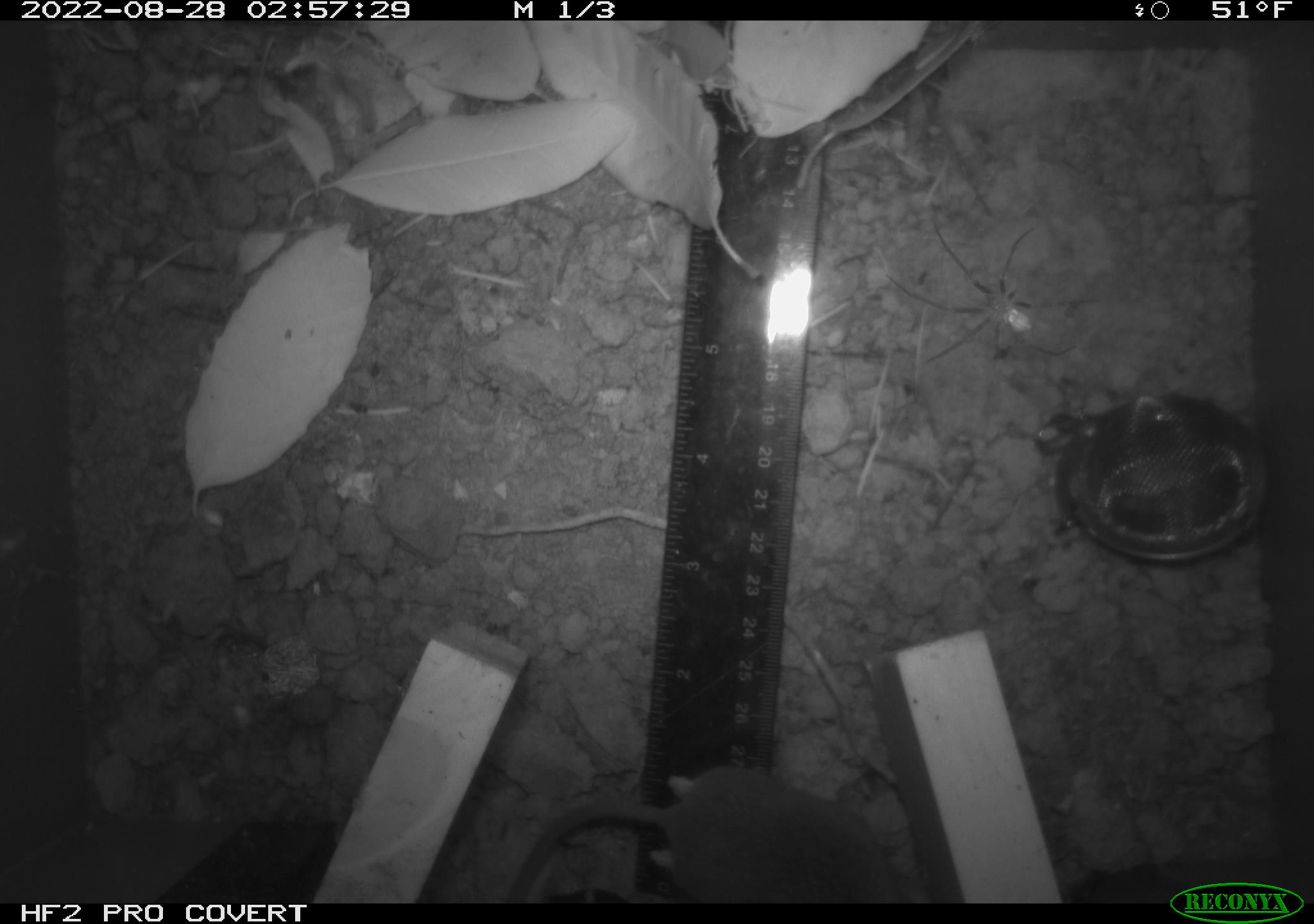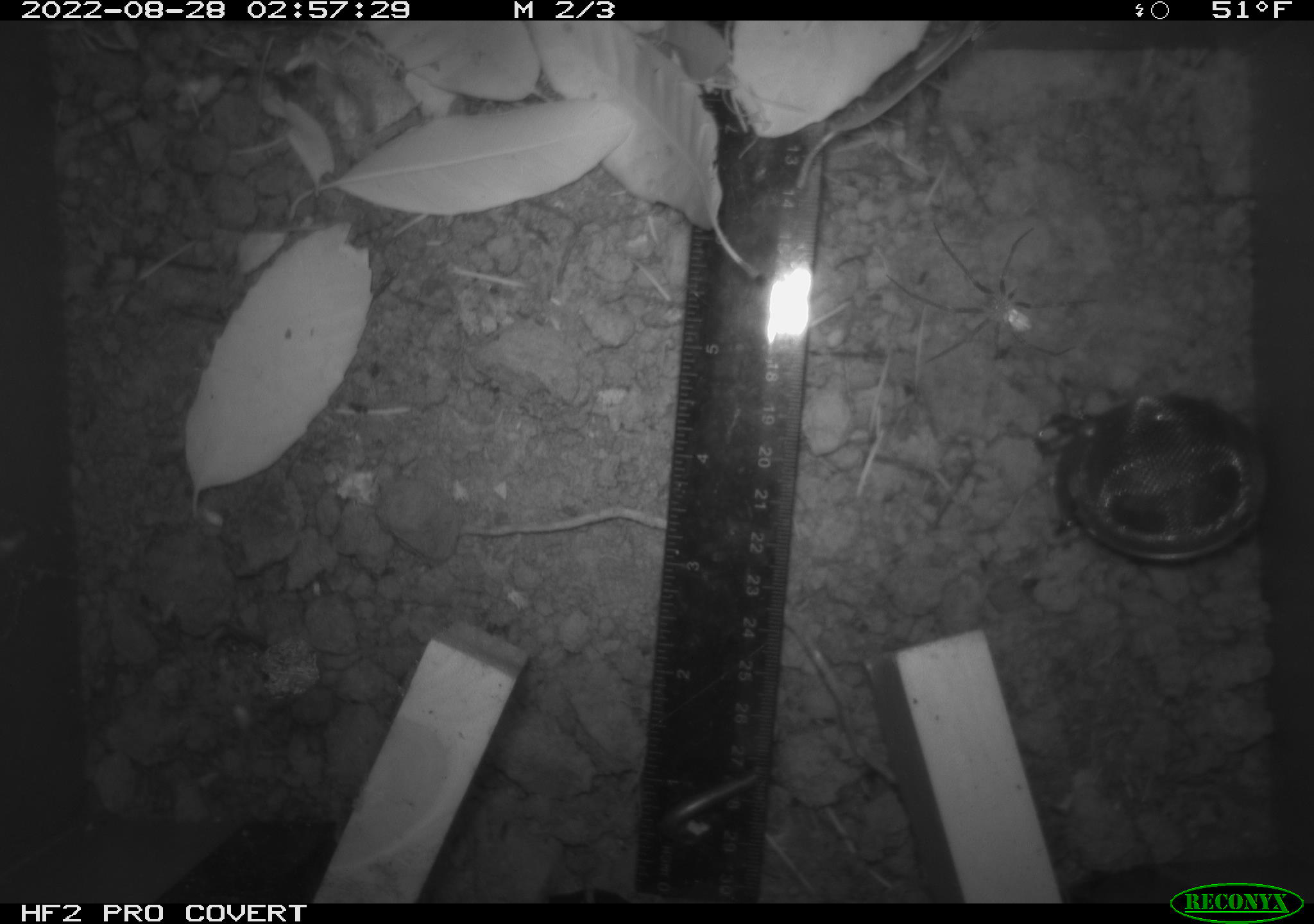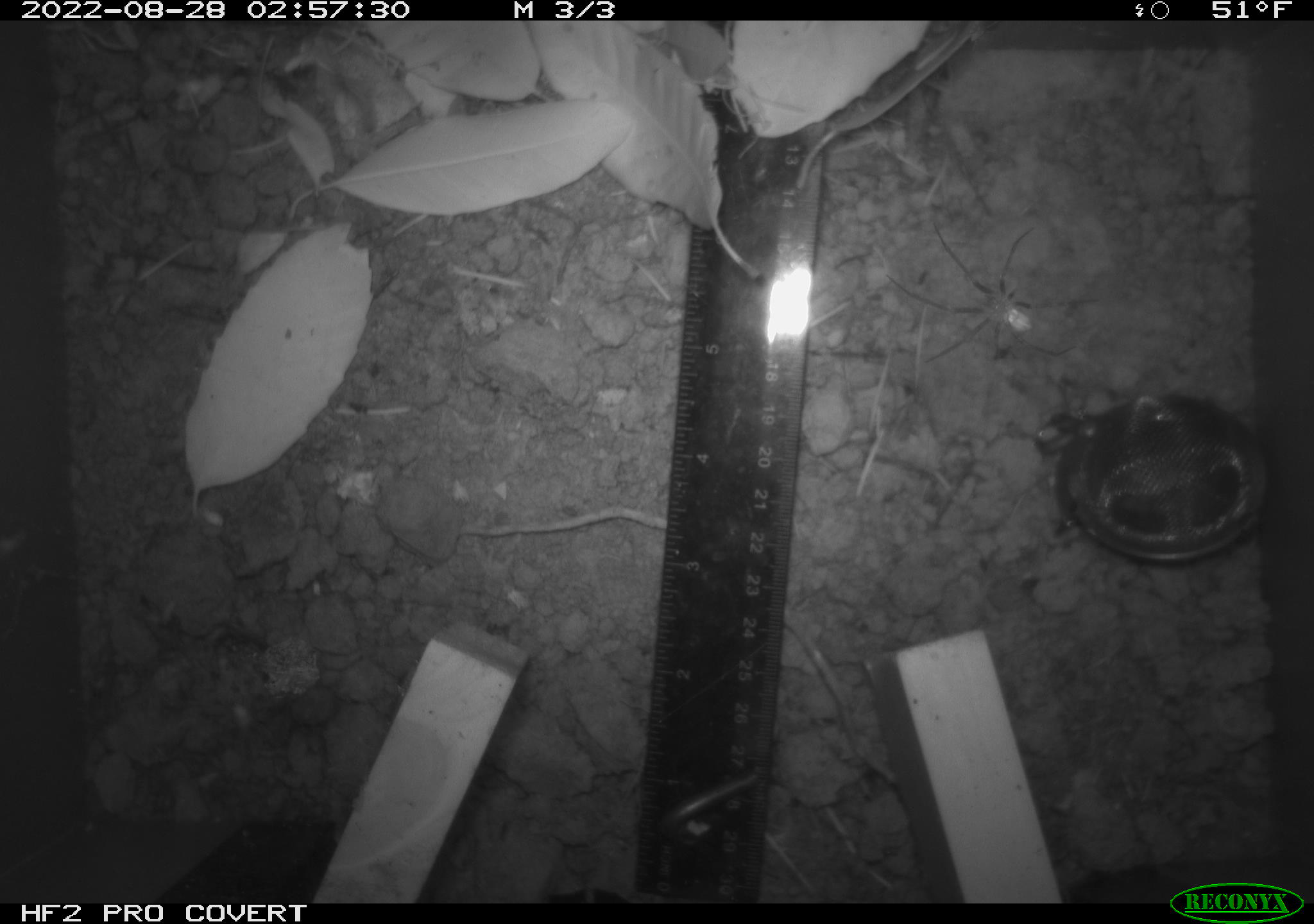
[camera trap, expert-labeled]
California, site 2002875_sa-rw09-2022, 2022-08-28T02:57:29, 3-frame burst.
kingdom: Animalia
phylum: Arthropoda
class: Arachnida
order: Araneae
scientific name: Araneae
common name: spider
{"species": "spider (Araneae)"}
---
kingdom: Animalia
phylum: Chordata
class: Mammalia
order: Rodentia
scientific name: Rodentia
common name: rodent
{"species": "rodent (Rodentia)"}